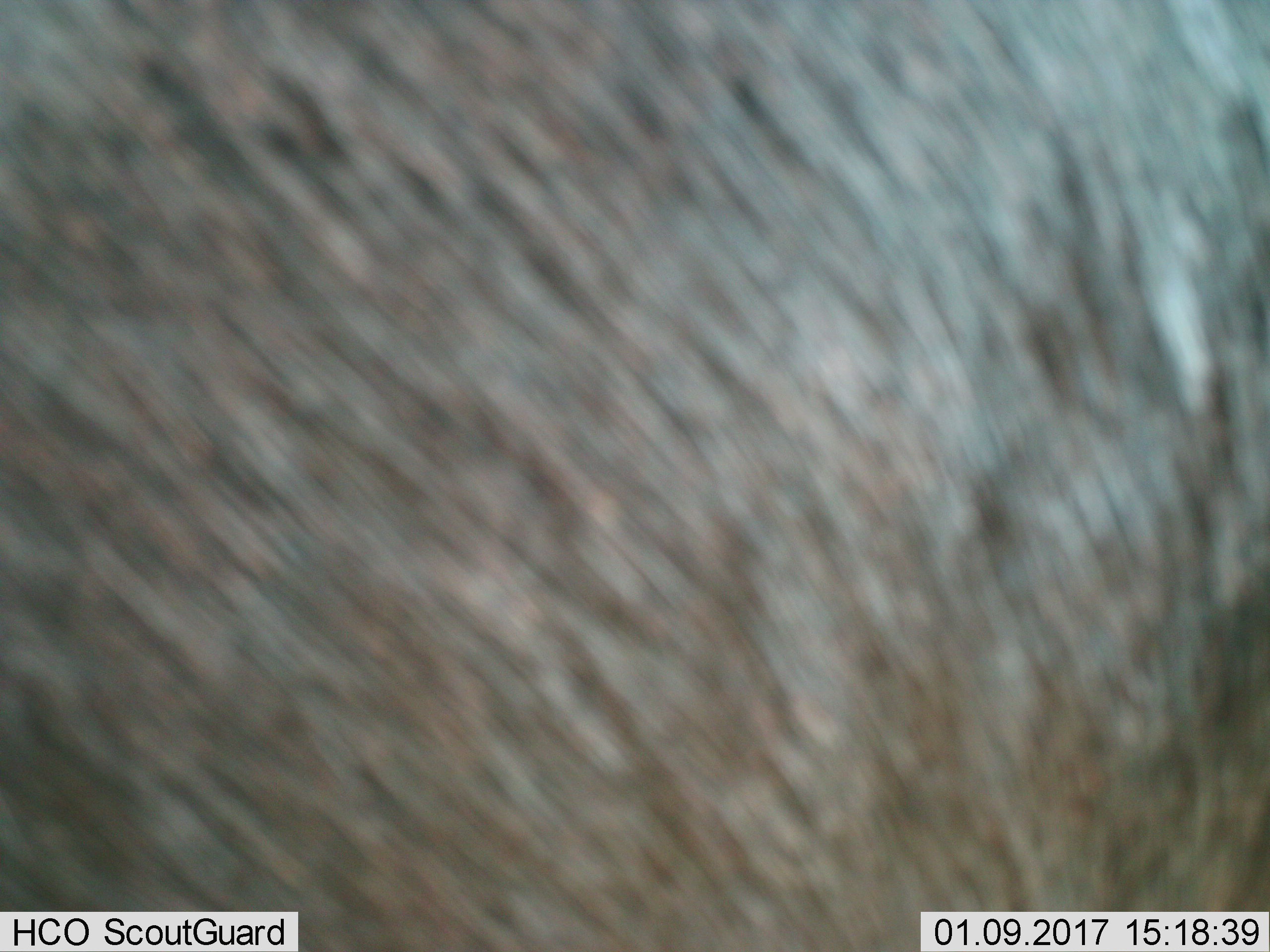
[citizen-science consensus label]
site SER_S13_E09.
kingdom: Animalia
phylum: Chordata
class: Mammalia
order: Artiodactyla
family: Bovidae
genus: Connochaetes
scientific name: Connochaetes taurinus taurinus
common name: blue wildebeest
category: wildebeestblue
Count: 1.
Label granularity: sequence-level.